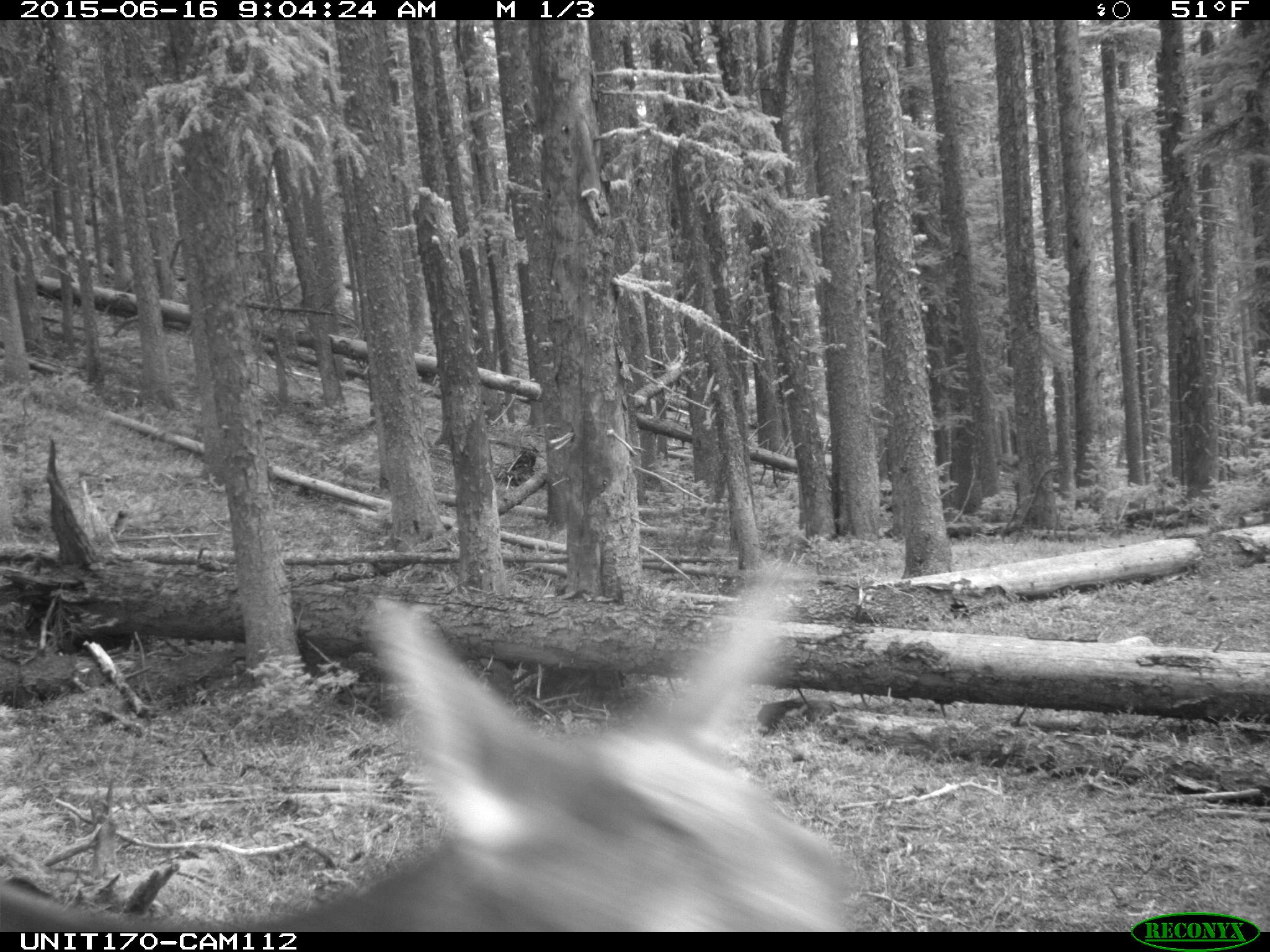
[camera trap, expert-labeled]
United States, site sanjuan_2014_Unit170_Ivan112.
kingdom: Animalia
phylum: Chordata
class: Mammalia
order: Artiodactyla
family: Cervidae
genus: Cervus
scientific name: Cervus elaphus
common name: red deer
Cervus elaphus (red deer).